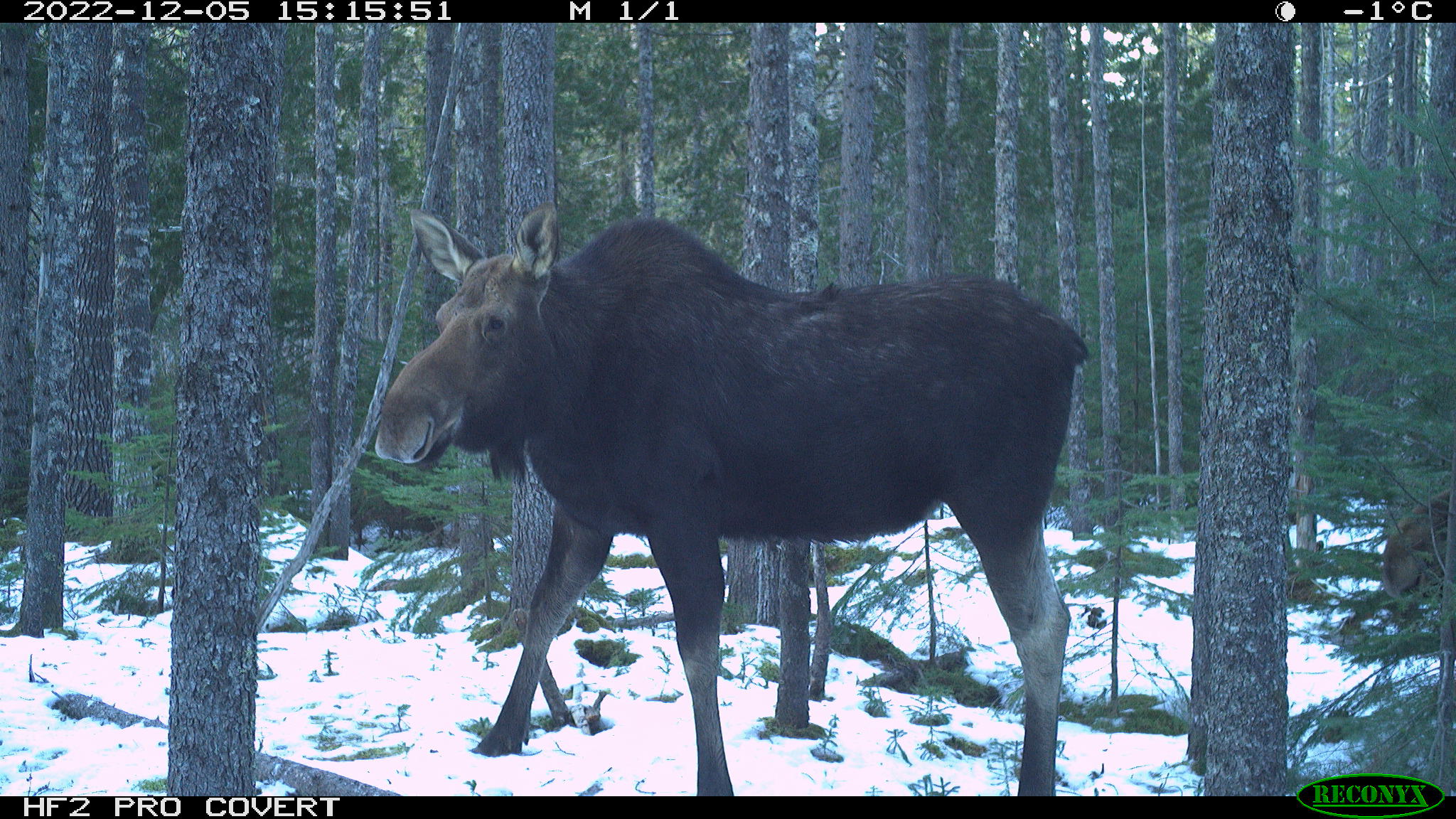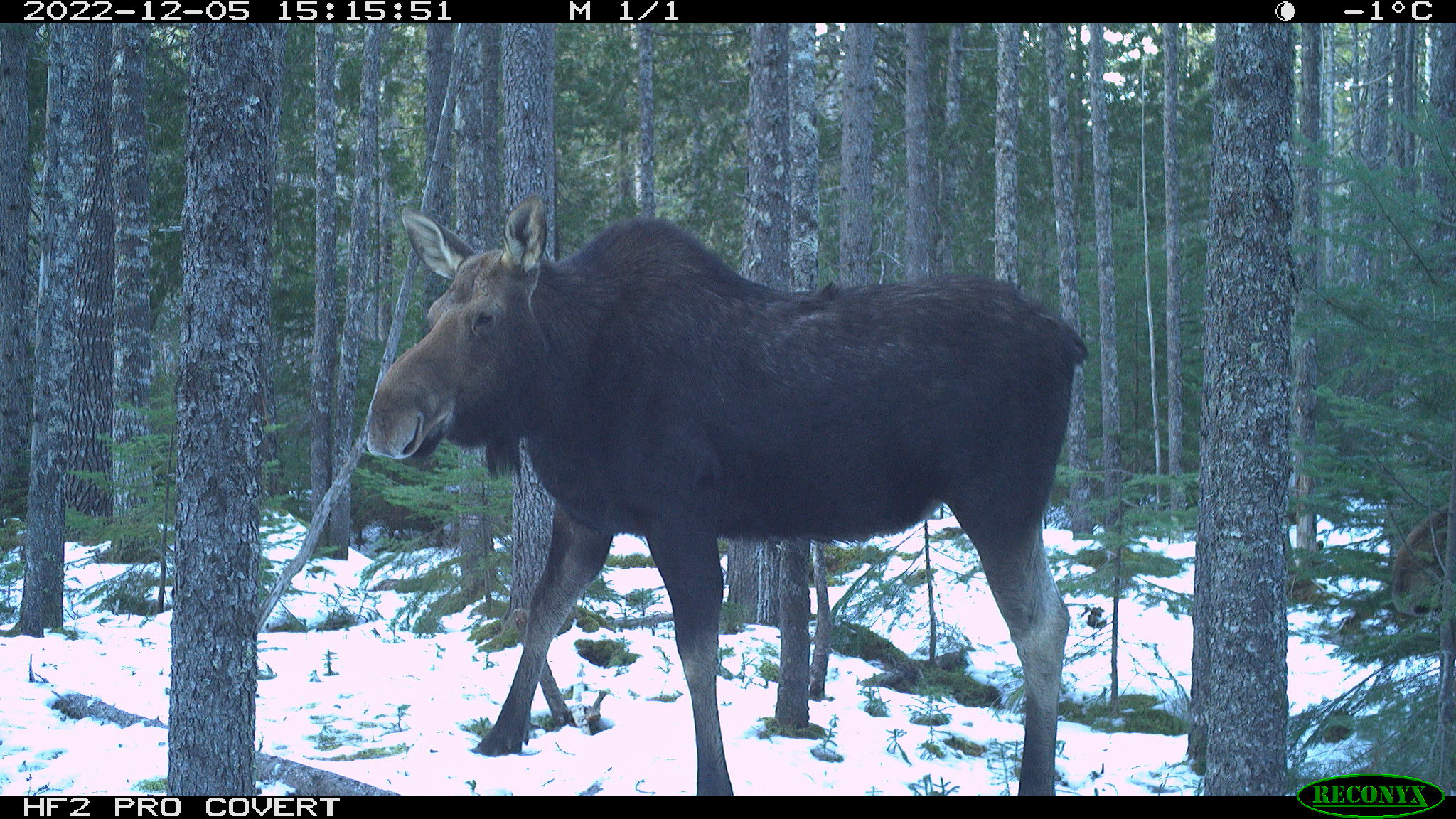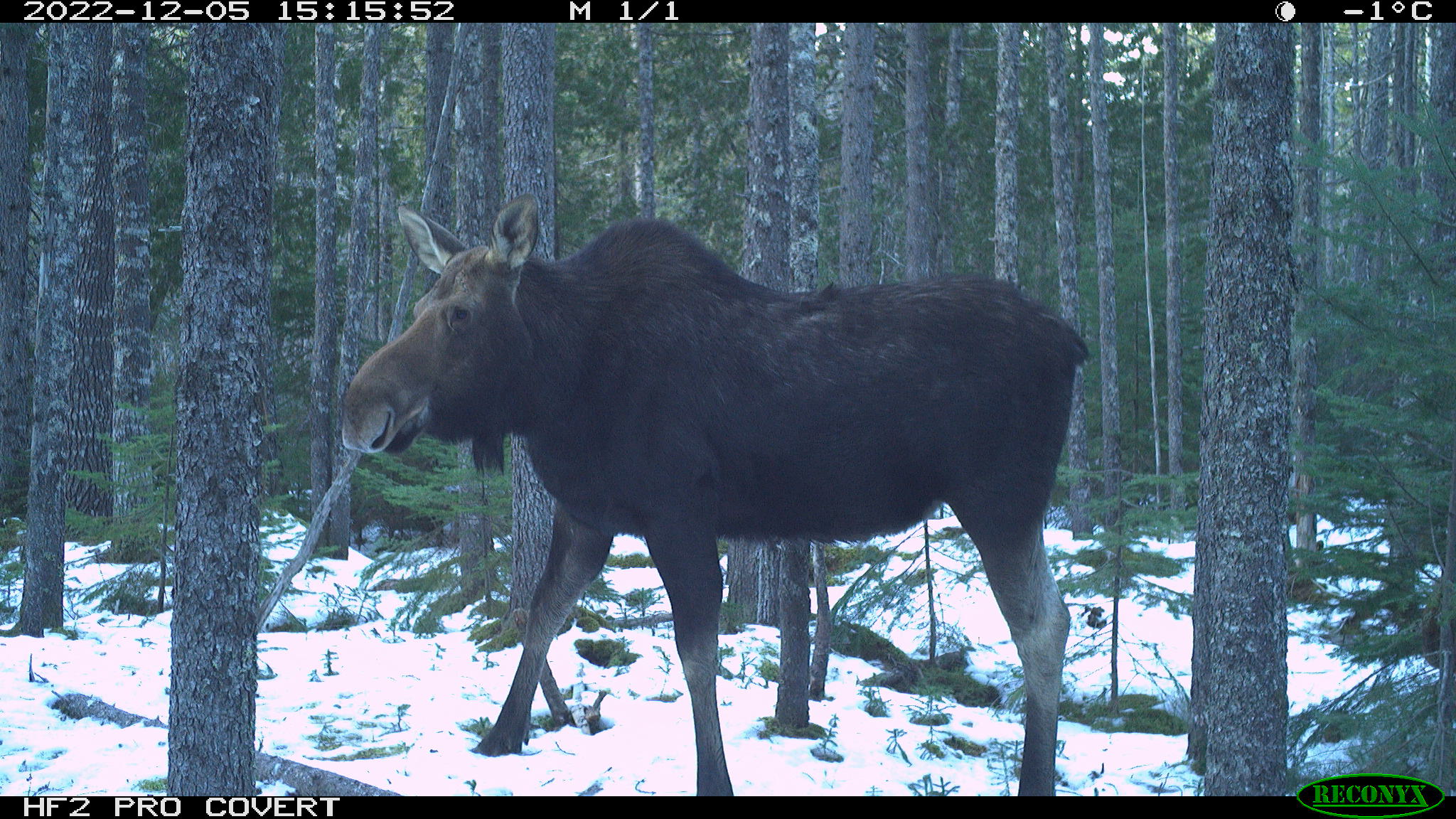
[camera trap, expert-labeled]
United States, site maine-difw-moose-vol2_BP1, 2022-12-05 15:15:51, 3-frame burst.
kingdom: Animalia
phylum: Chordata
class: Mammalia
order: Artiodactyla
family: Cervidae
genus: Alces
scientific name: Alces alces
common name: moose